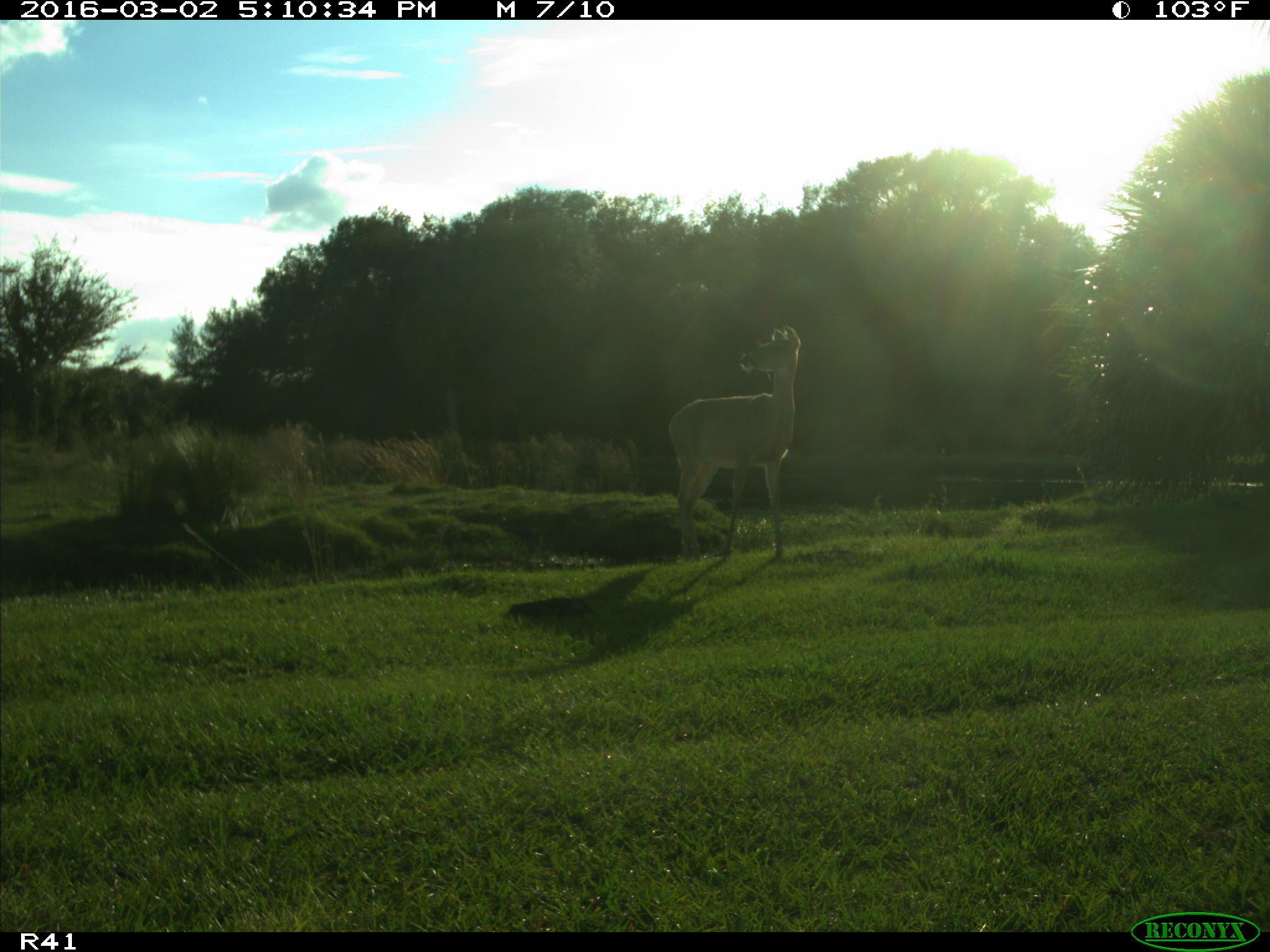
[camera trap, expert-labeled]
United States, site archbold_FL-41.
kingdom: Animalia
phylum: Chordata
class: Mammalia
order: Artiodactyla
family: Cervidae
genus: Odocoileus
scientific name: Odocoileus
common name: deer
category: unidentified deer